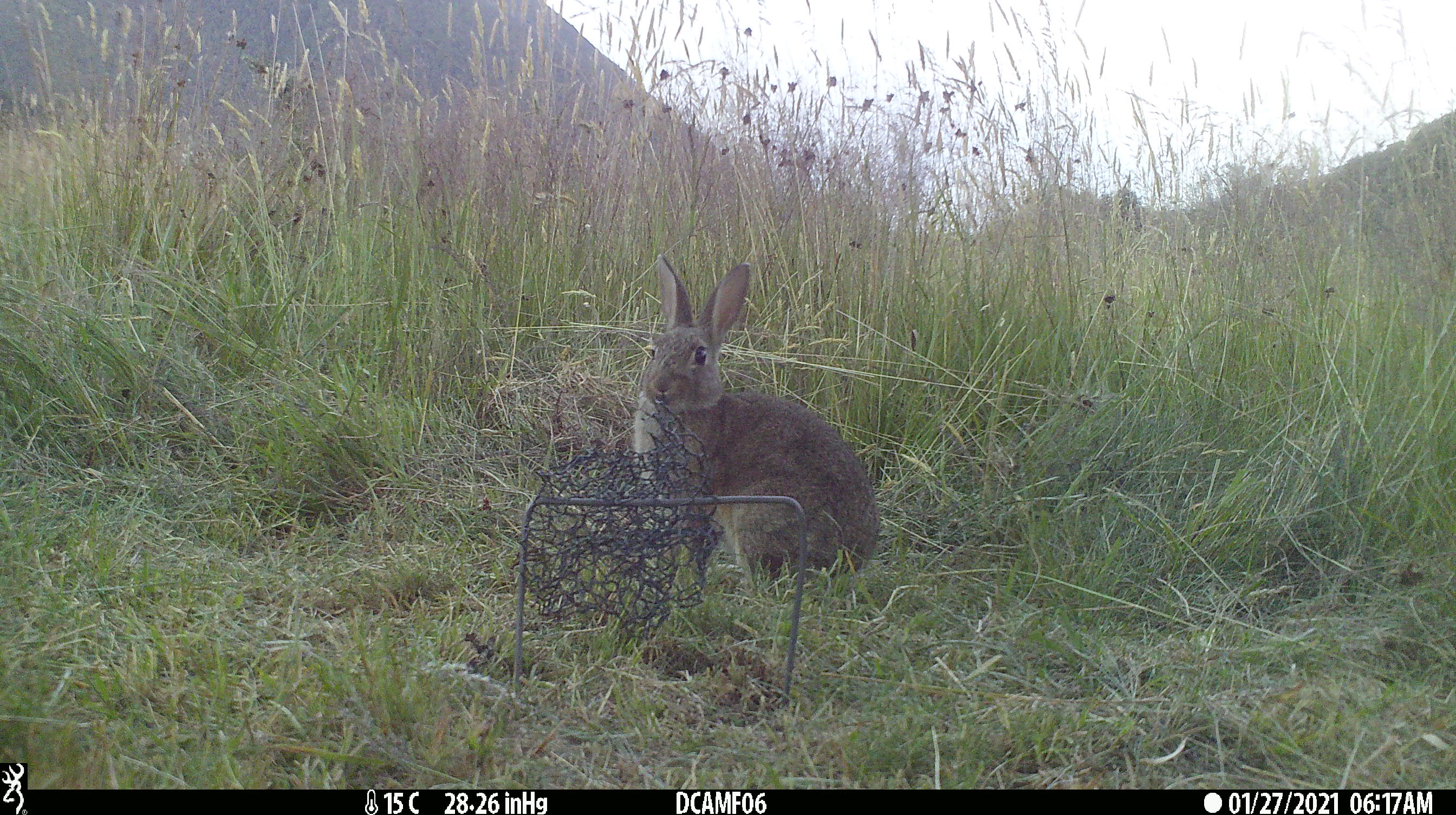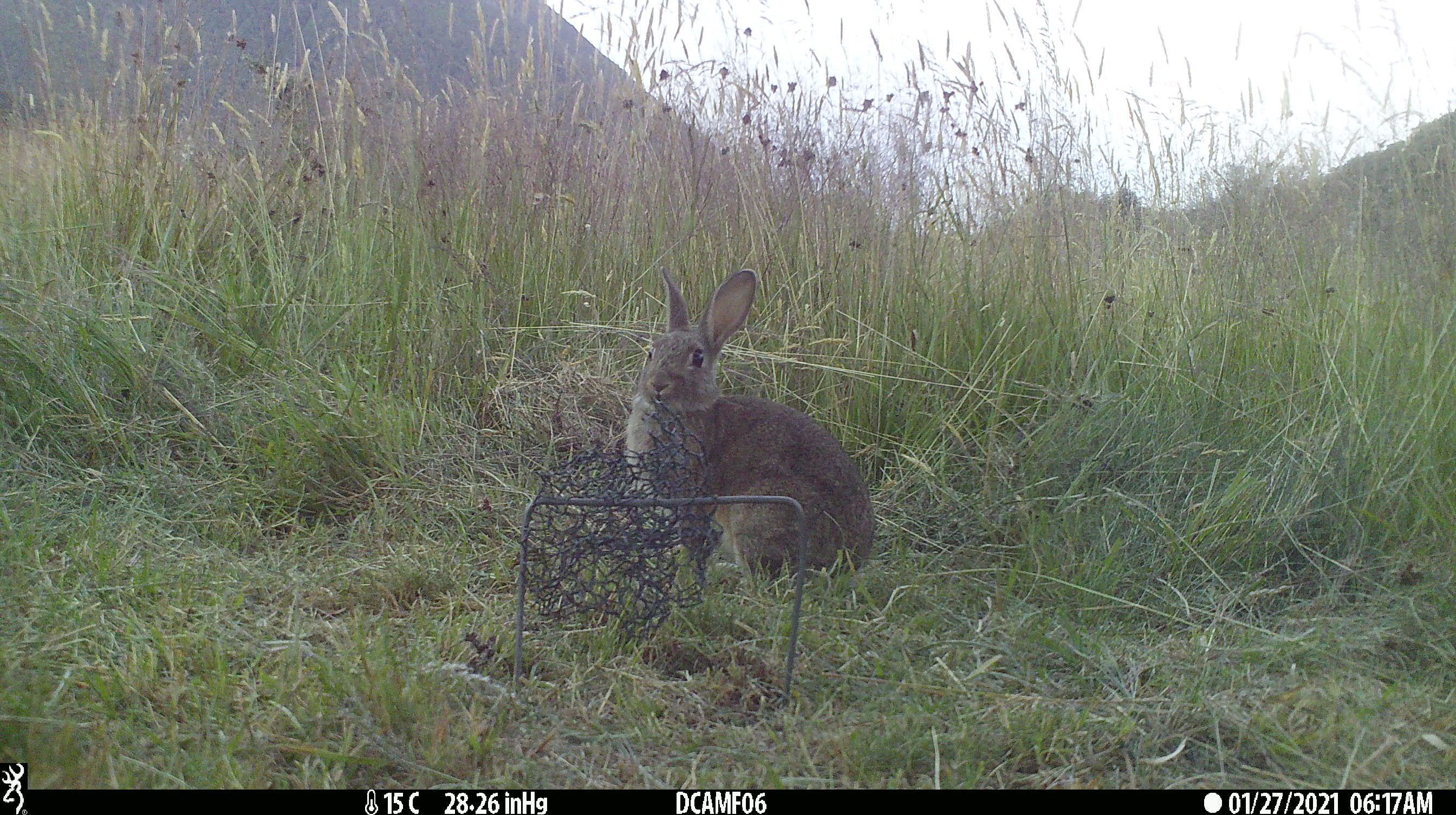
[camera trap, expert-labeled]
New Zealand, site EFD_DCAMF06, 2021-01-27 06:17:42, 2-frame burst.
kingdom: Animalia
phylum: Chordata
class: Mammalia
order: Lagomorpha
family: Leporidae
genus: Oryctolagus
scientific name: Oryctolagus cuniculus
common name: european rabbit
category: rabbit